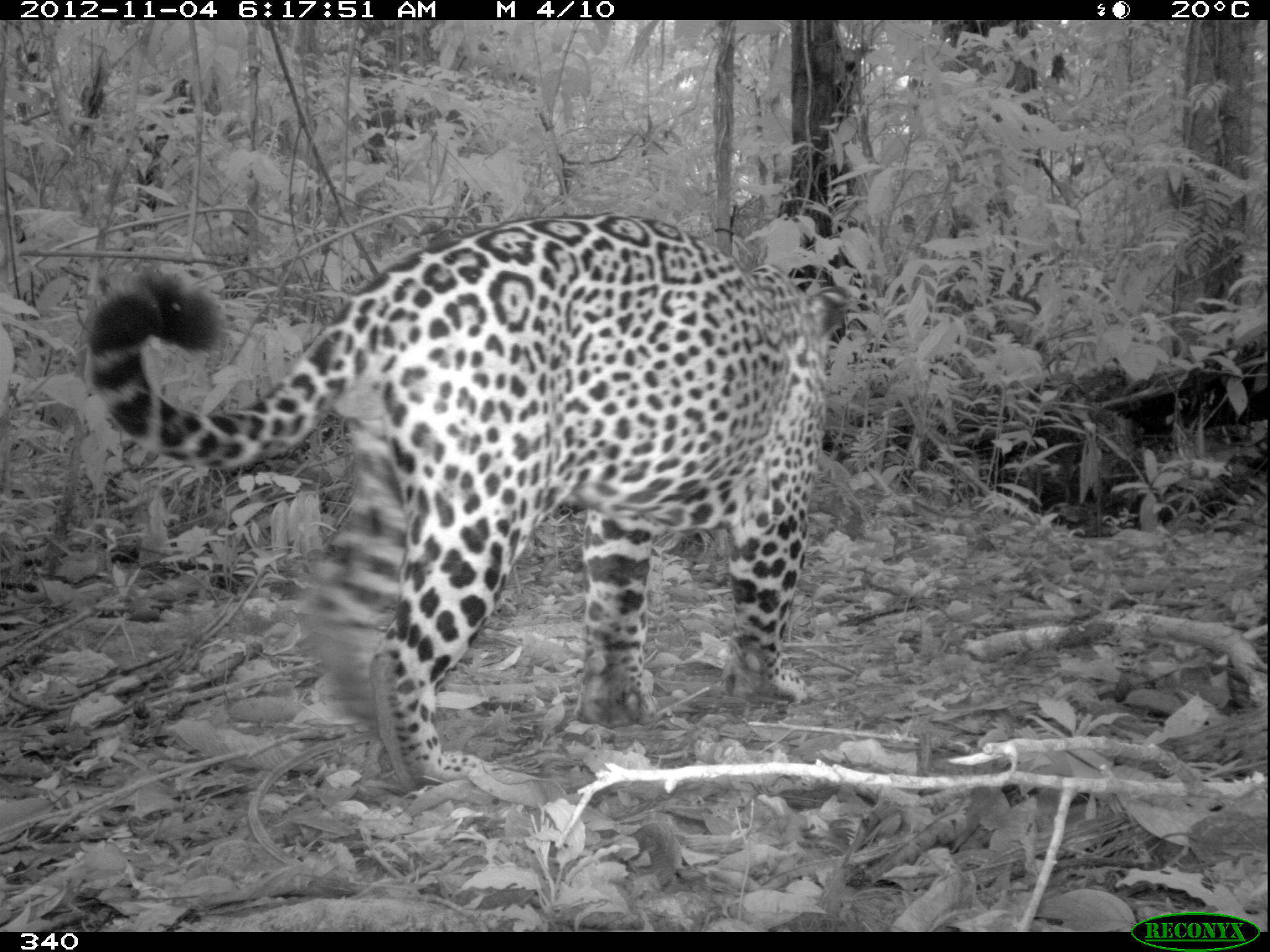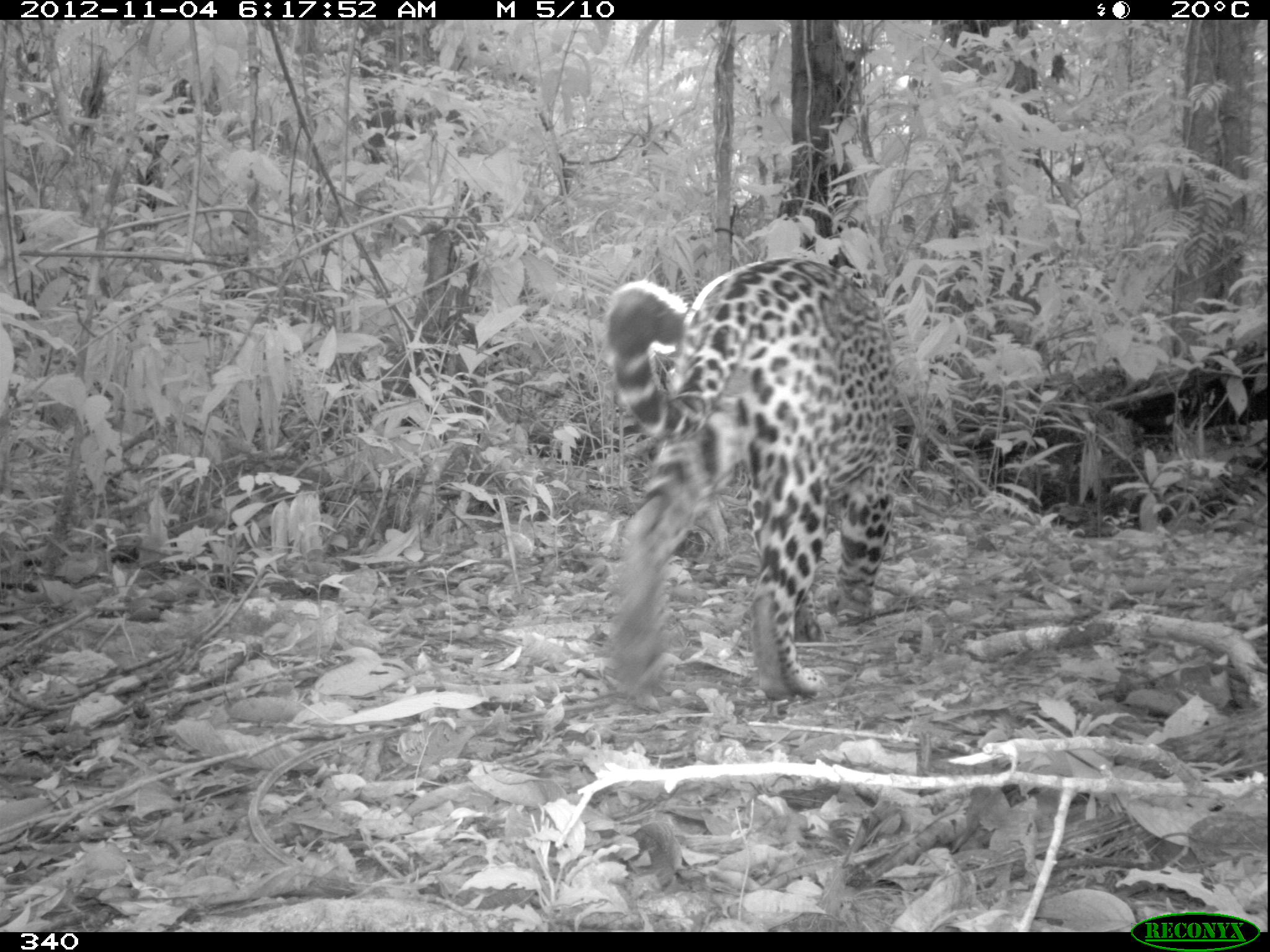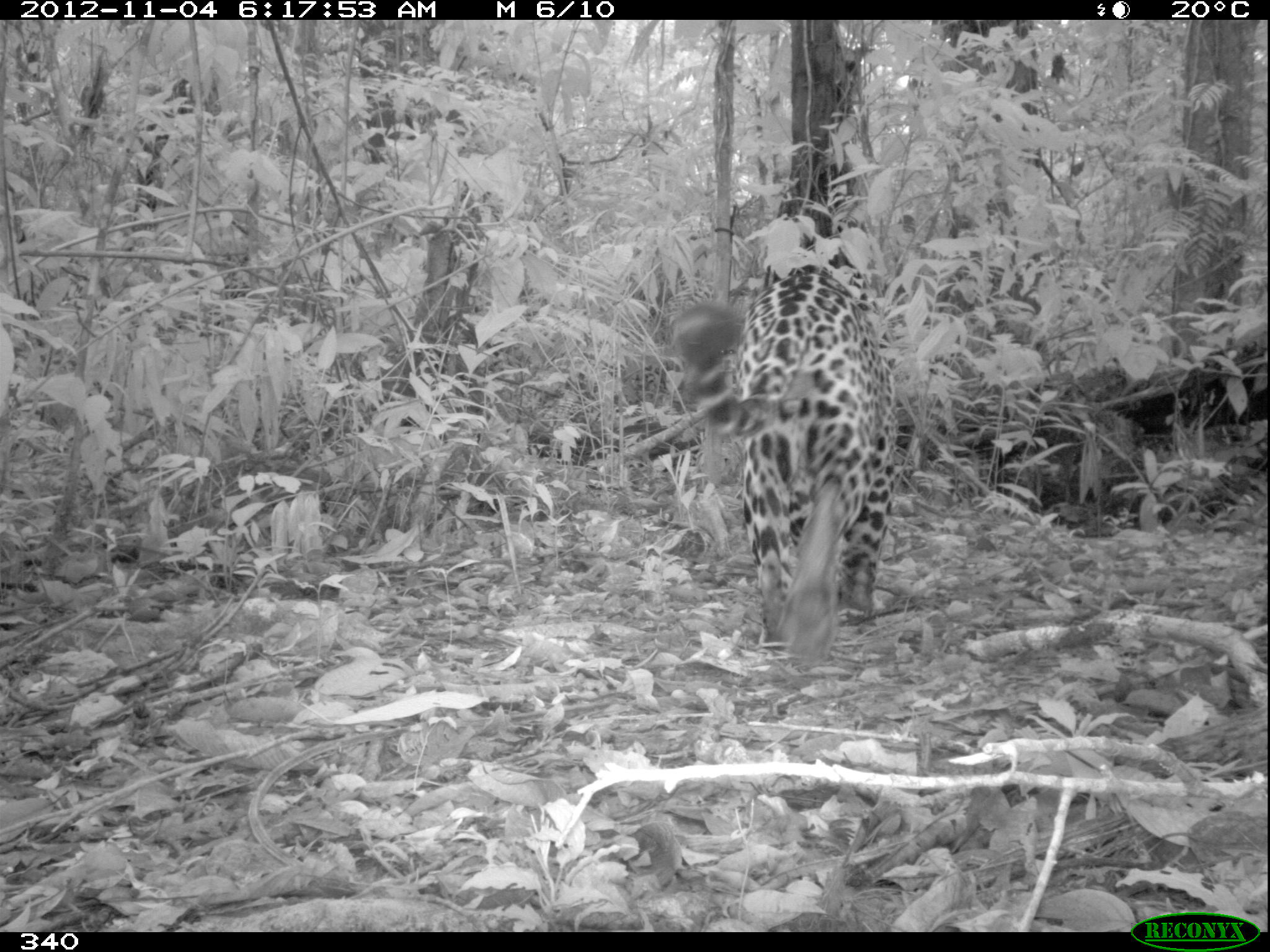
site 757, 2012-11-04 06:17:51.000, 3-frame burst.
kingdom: Animalia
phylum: Chordata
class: Mammalia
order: Carnivora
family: Felidae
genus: Panthera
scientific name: Panthera onca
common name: jaguar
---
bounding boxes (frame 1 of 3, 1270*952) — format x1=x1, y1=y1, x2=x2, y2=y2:
panthera onca: x1=84, y1=212, x2=830, y2=782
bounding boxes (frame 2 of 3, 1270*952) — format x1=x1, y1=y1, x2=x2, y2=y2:
panthera onca: x1=599, y1=256, x2=897, y2=711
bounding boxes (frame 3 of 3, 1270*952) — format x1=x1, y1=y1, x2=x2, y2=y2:
panthera onca: x1=665, y1=263, x2=899, y2=669